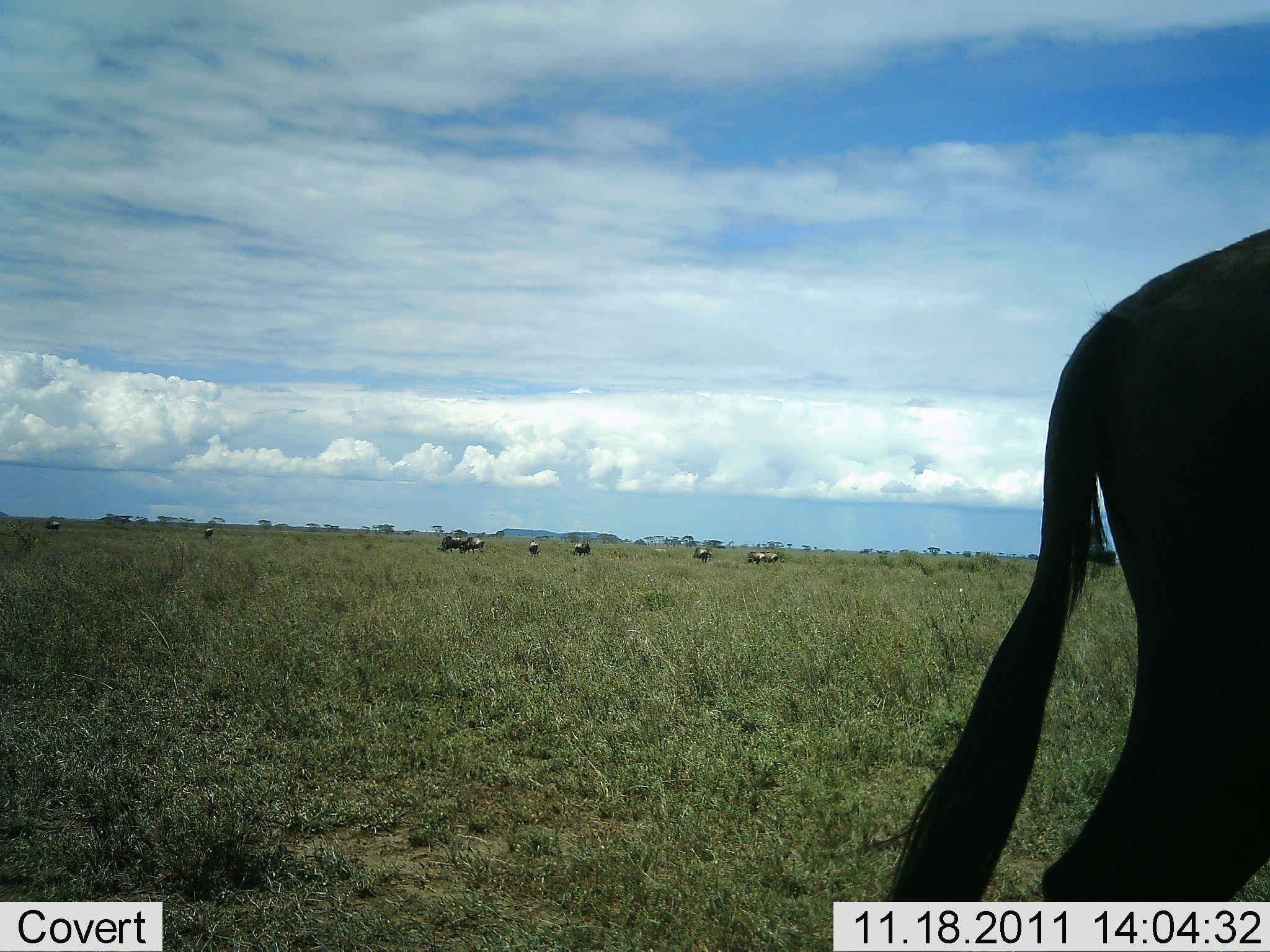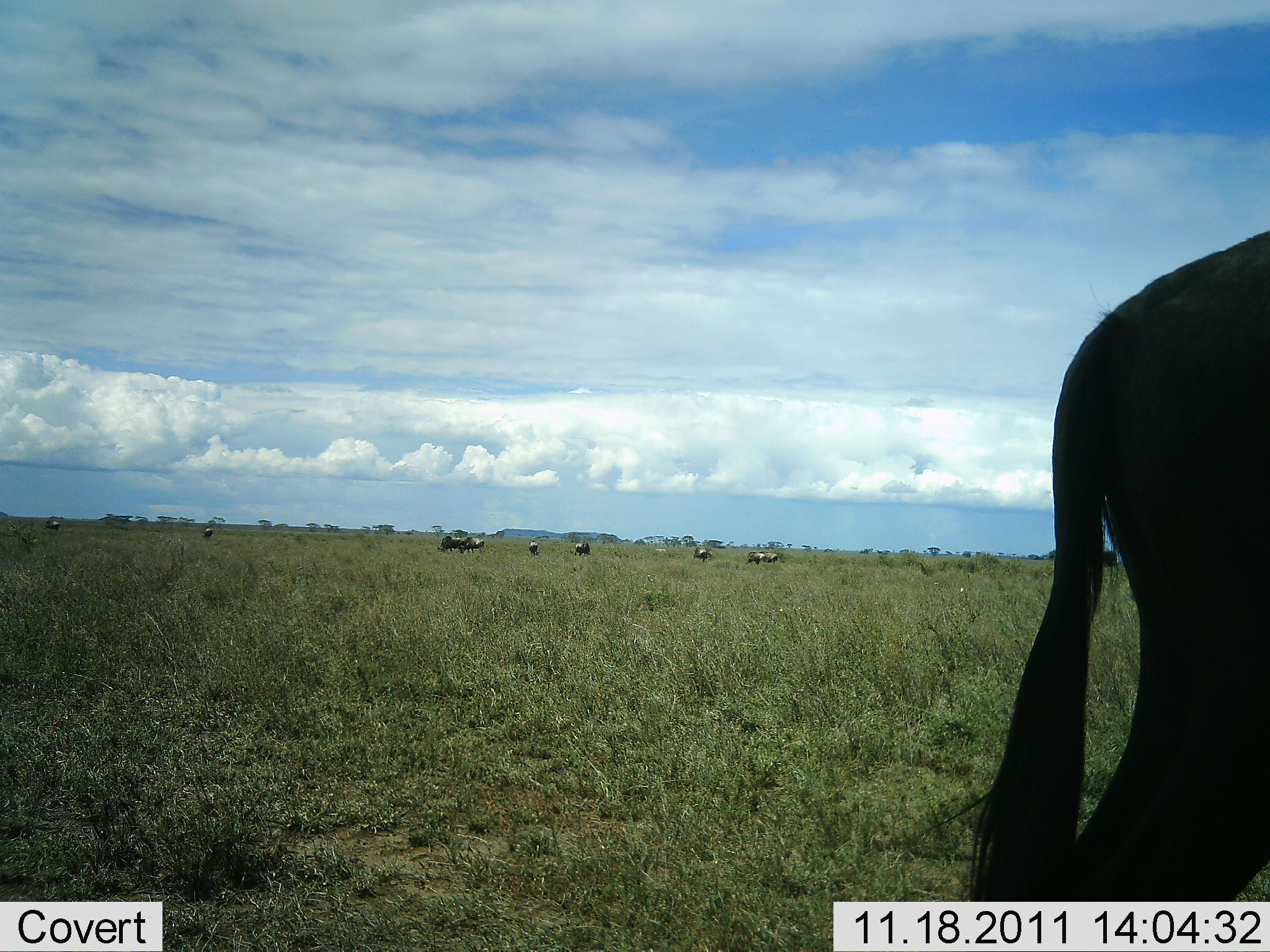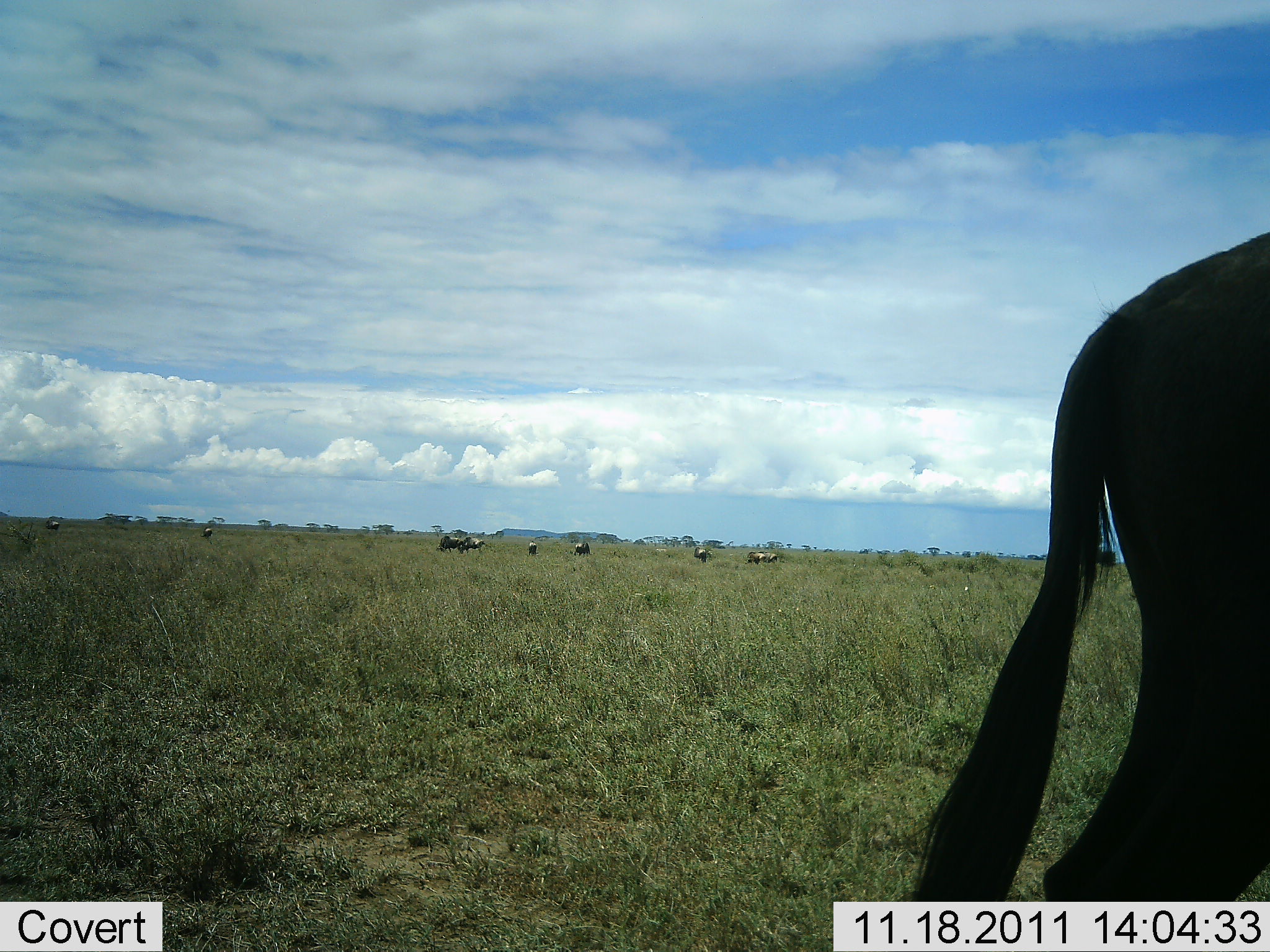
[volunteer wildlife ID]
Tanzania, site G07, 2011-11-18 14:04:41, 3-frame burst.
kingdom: Animalia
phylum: Chordata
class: Mammalia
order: Artiodactyla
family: Bovidae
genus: Connochaetes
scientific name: Connochaetes taurinus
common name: blue wildebeest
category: wildebeest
Wildebeest (blue wildebeest) (Connochaetes taurinus), count 10. Behavior (volunteer vote fractions): standing 100%, resting 6%, moving 6%, interacting 6%. Young present (vote fraction): 0%. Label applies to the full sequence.